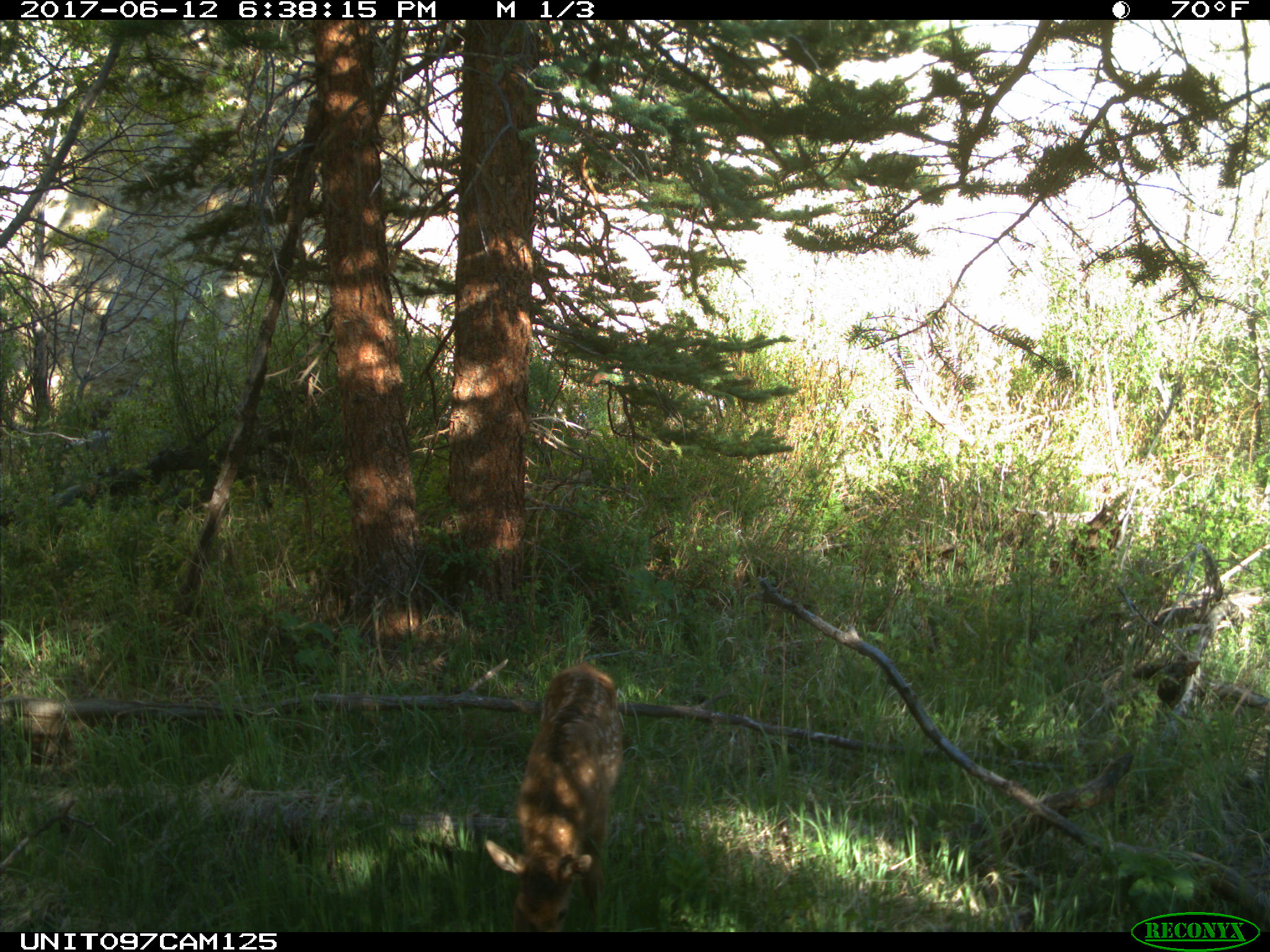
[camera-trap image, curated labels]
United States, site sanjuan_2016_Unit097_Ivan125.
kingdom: Animalia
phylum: Chordata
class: Mammalia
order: Artiodactyla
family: Cervidae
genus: Cervus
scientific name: Cervus elaphus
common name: red deer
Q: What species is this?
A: Cervus elaphus (red deer).